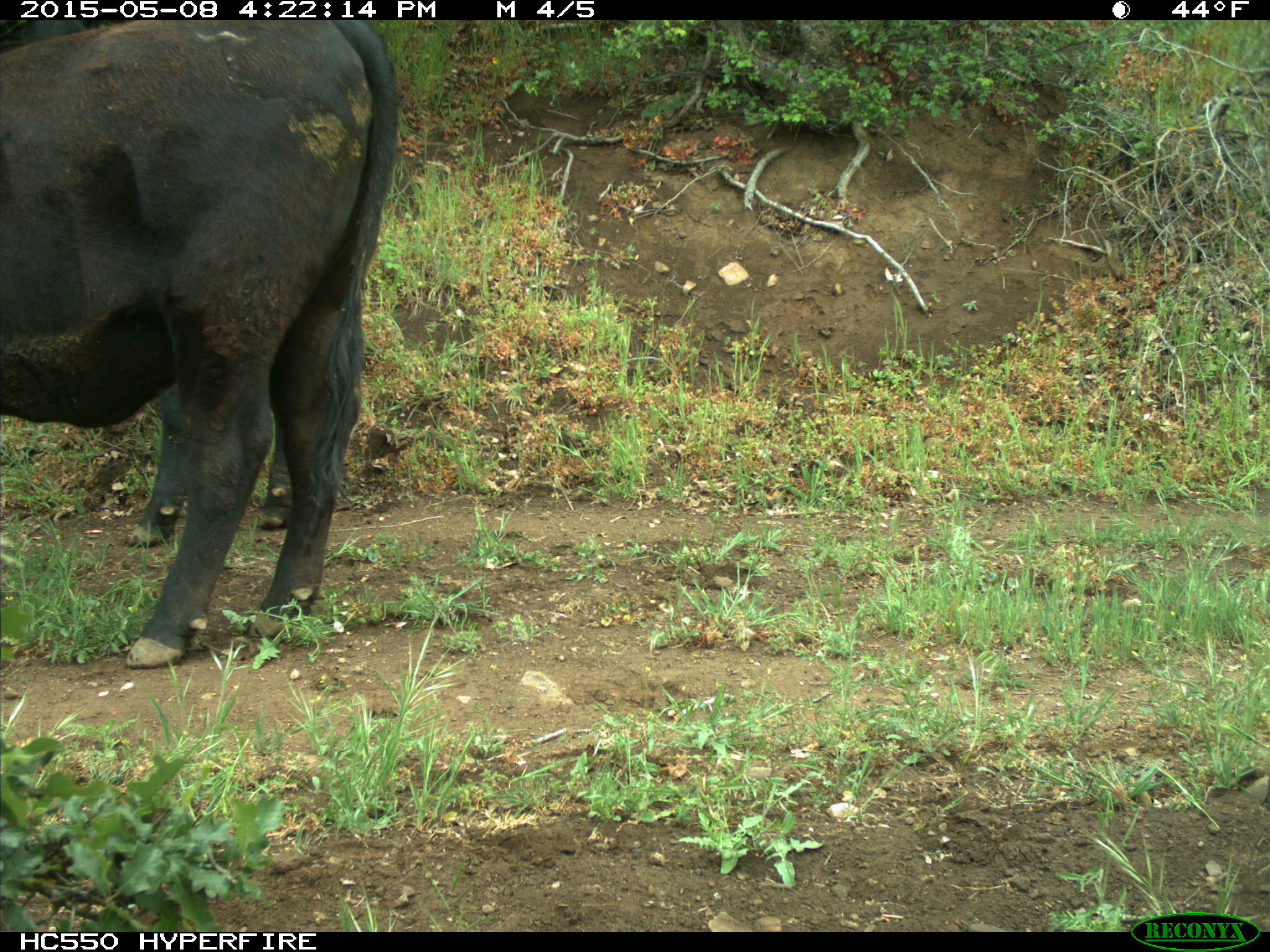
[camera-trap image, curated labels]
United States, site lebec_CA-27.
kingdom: Animalia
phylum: Chordata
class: Mammalia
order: Artiodactyla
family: Bovidae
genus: Bos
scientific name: Bos taurus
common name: domestic cow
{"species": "Bos taurus (domestic cow)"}